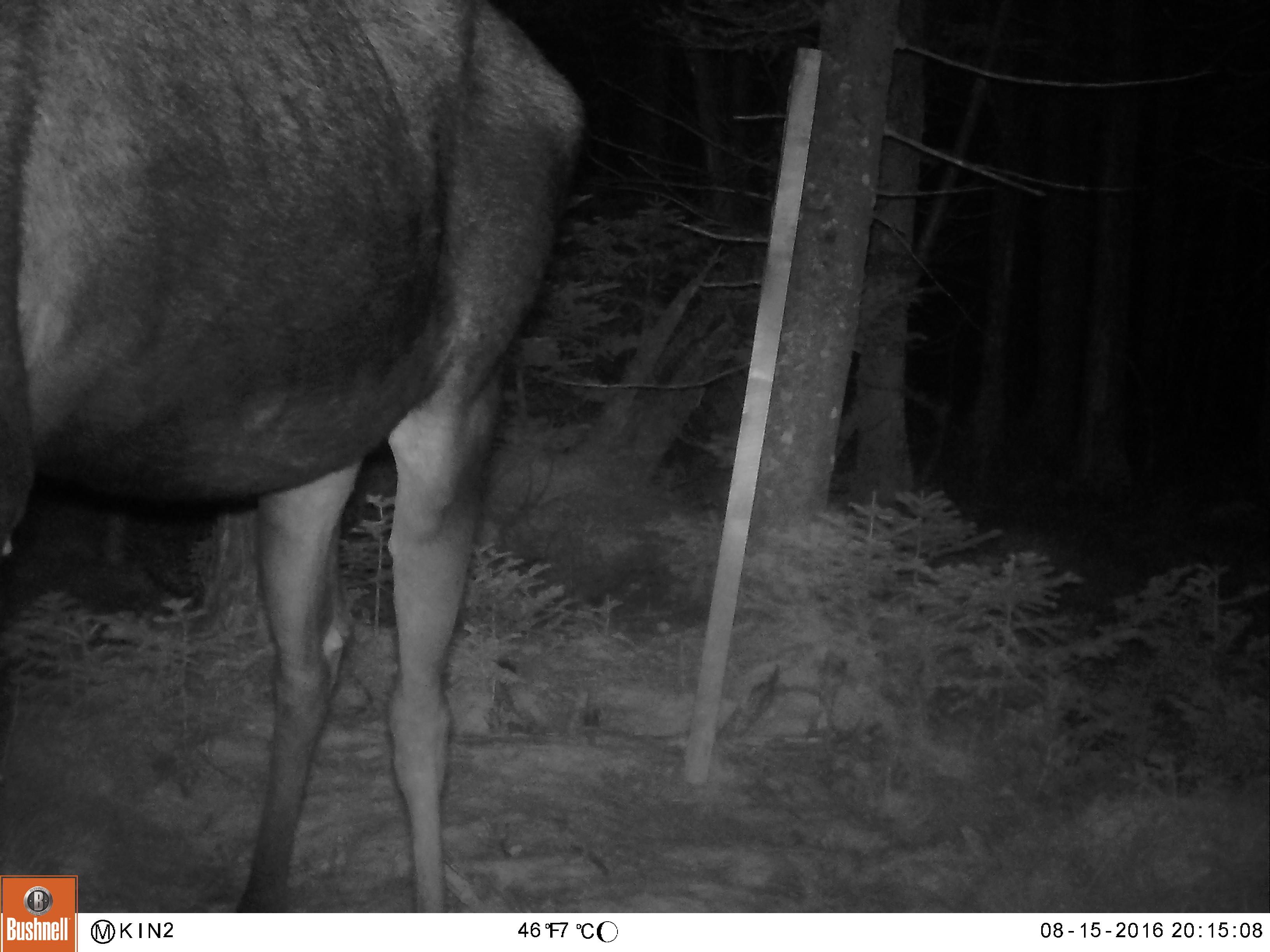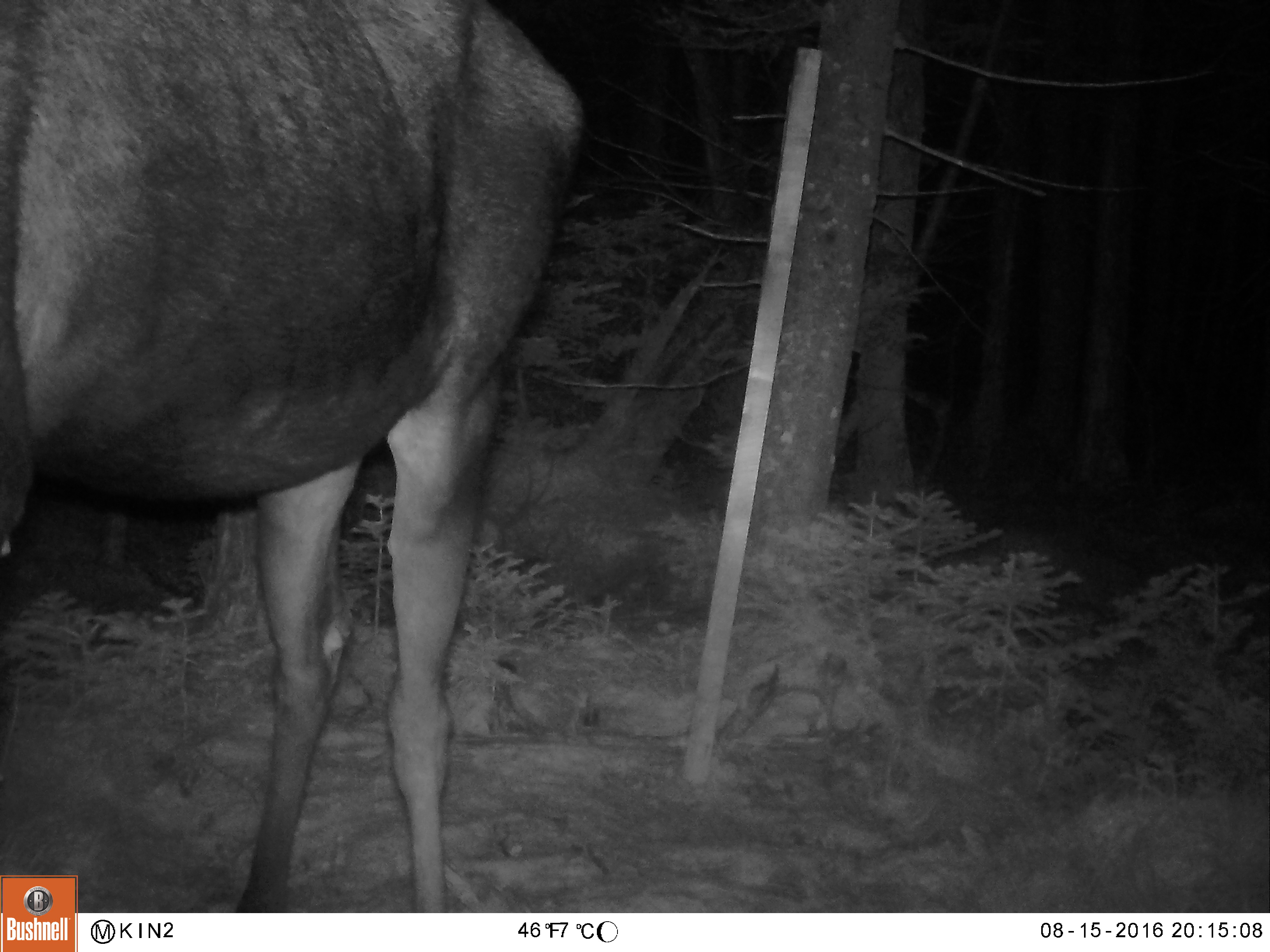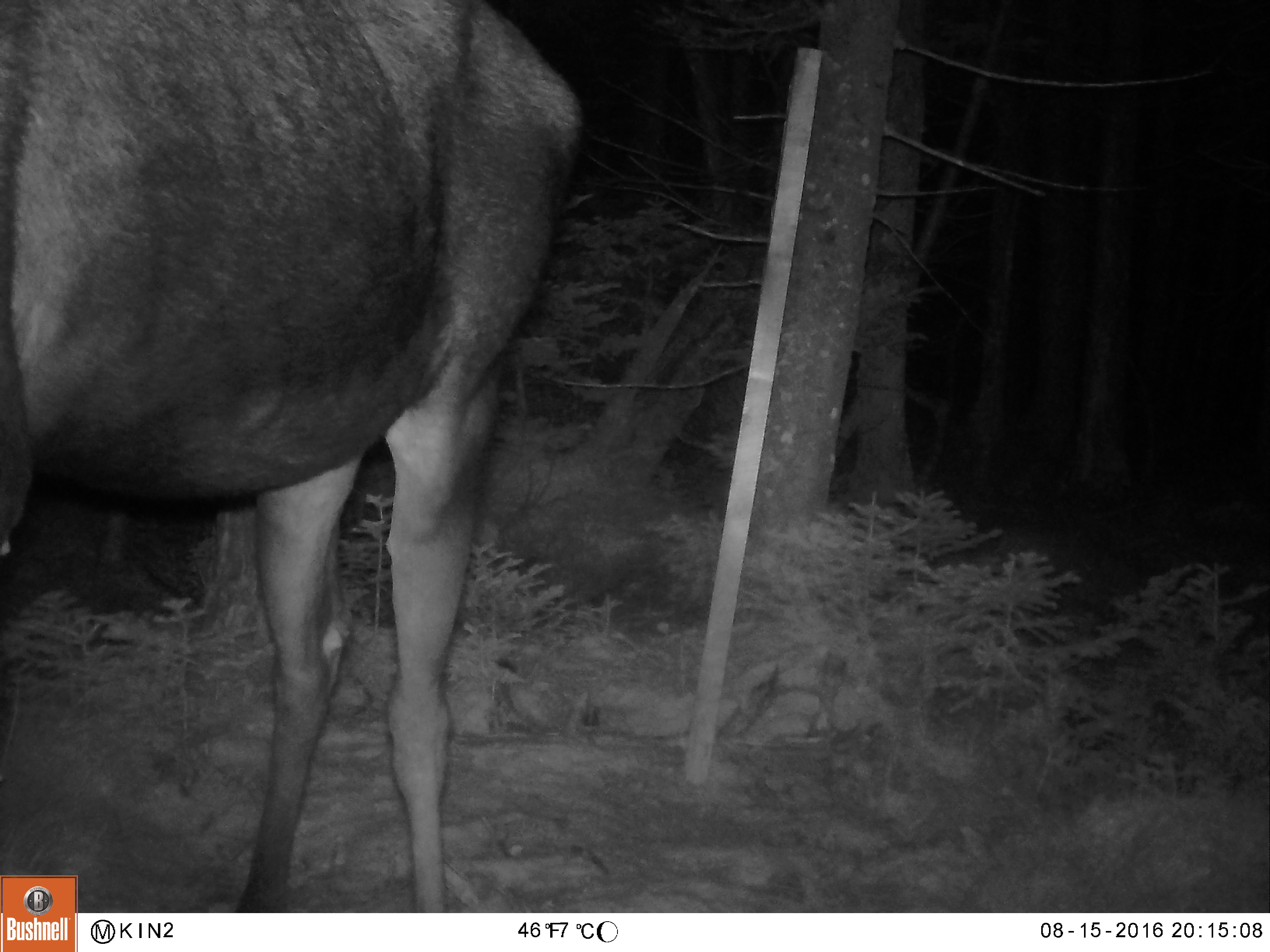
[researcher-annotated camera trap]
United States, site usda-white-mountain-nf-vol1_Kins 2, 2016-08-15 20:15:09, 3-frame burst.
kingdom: Animalia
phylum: Chordata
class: Mammalia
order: Artiodactyla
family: Cervidae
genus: Alces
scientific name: Alces alces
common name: moose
Moose (Alces alces).